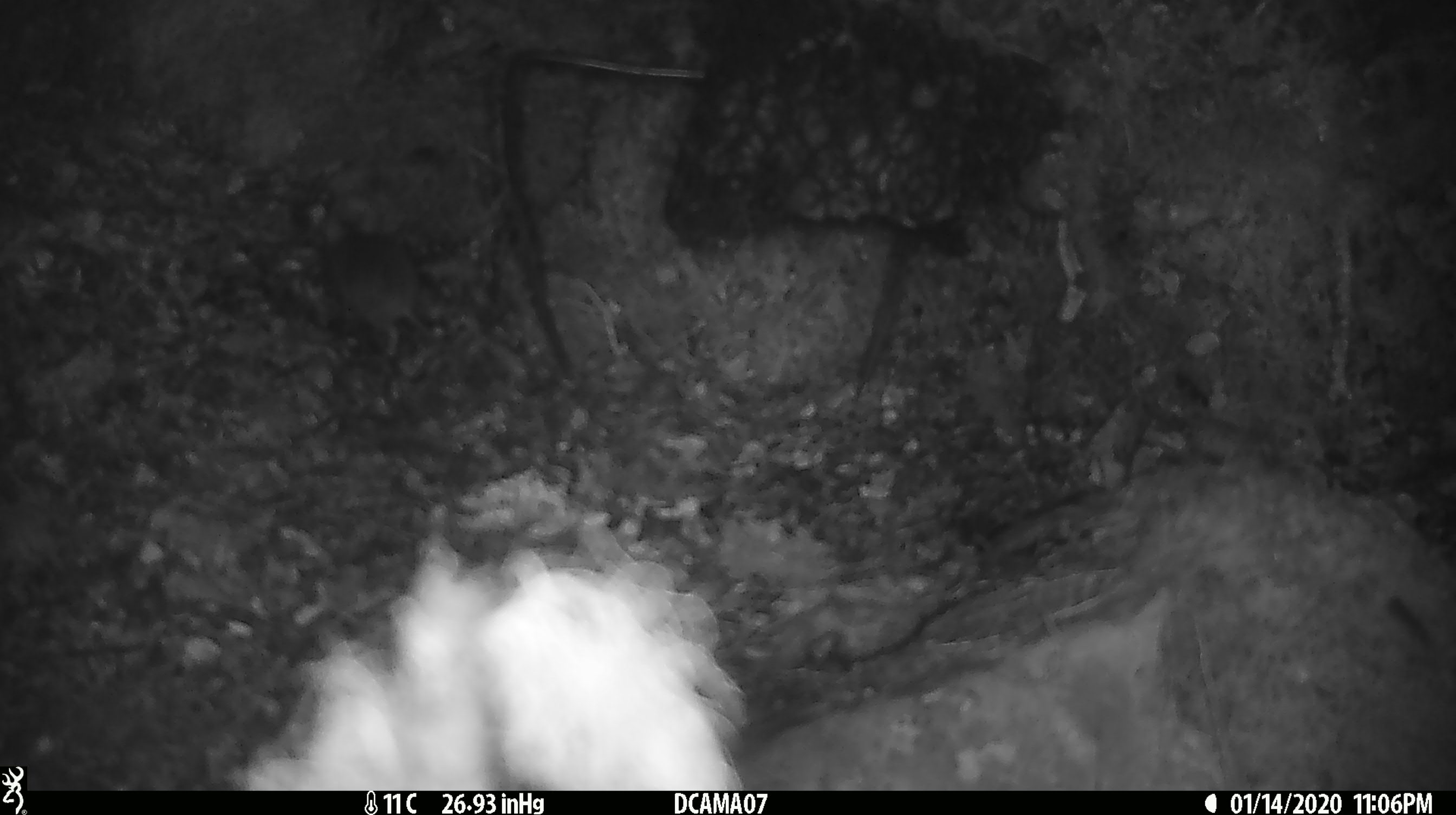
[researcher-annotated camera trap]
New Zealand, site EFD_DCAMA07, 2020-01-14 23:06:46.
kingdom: Animalia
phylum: Chordata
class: Mammalia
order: Rodentia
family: Muridae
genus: Mus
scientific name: Mus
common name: mouse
Mouse (Mus).